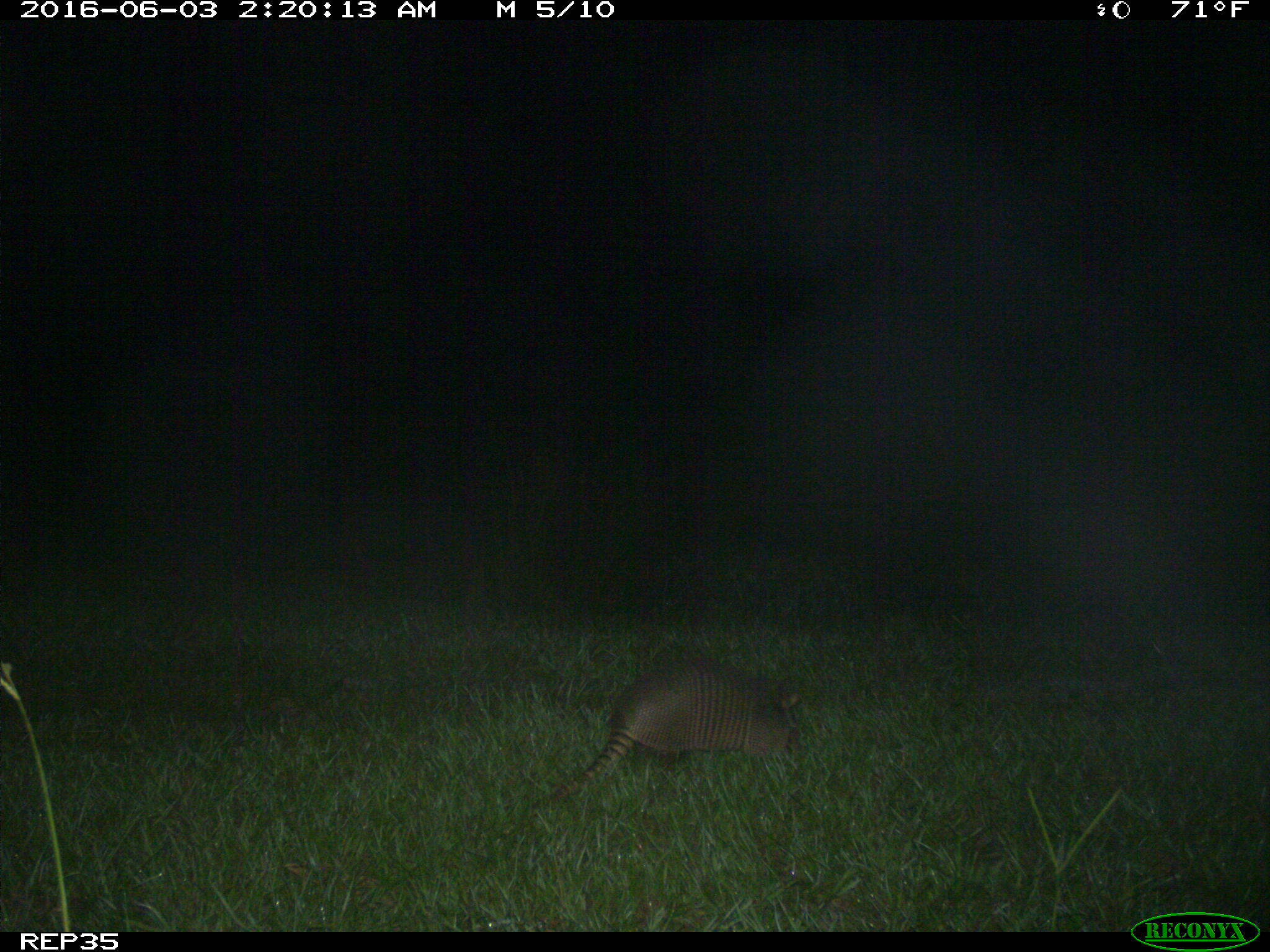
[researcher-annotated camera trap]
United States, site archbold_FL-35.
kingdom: Animalia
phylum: Chordata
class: Mammalia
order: Cingulata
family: Dasypodidae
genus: Dasypus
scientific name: Dasypus novemcinctus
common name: nine-banded armadillo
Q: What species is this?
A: Dasypus novemcinctus (nine-banded armadillo).